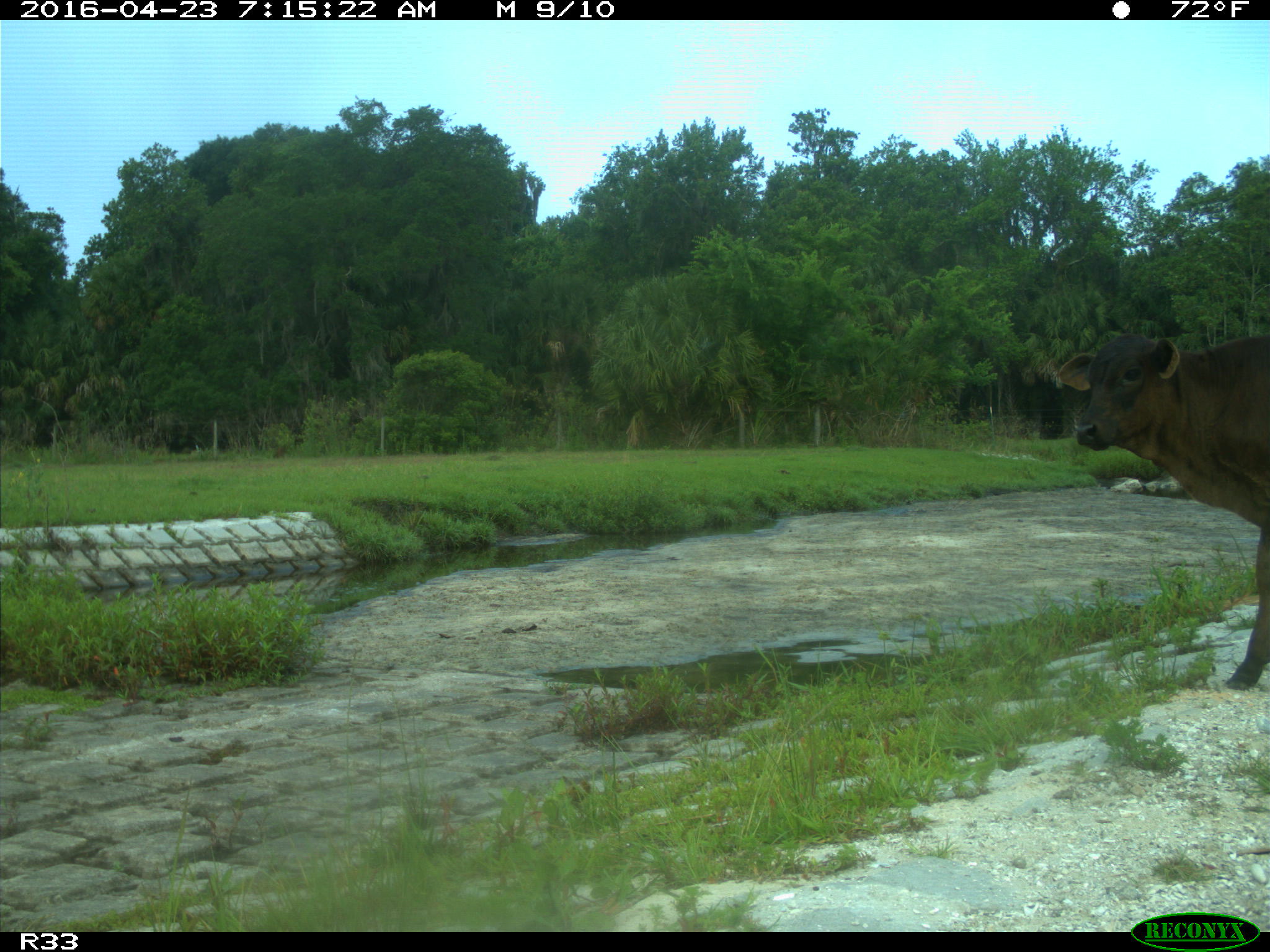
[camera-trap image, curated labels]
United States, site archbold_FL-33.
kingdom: Animalia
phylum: Chordata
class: Mammalia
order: Artiodactyla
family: Bovidae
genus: Bos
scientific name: Bos taurus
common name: domestic cow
Bos taurus (domestic cow).